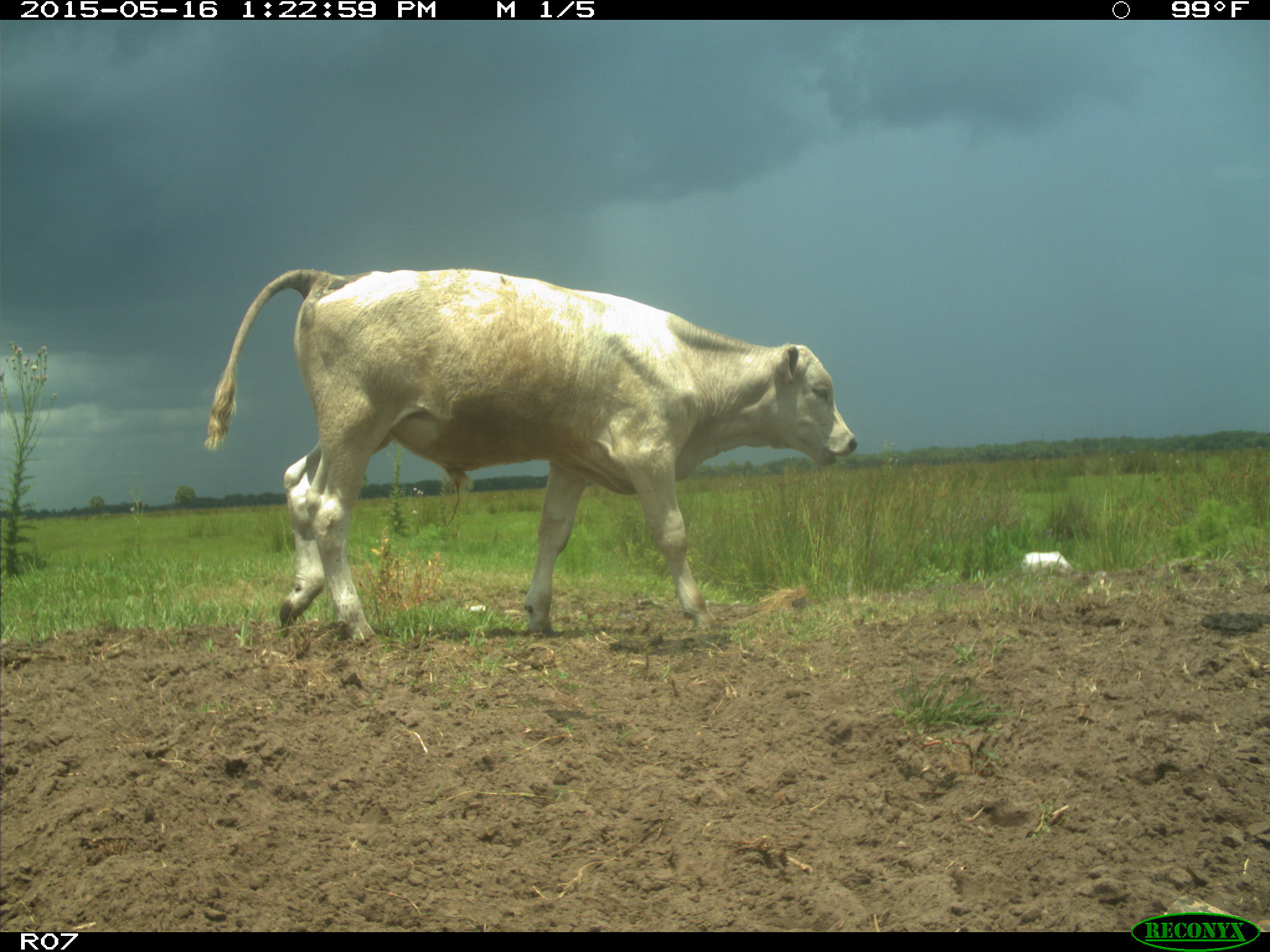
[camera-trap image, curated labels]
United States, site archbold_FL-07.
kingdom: Animalia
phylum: Chordata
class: Mammalia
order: Artiodactyla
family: Bovidae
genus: Bos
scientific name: Bos taurus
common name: domestic cow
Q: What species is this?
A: Bos taurus (domestic cow).